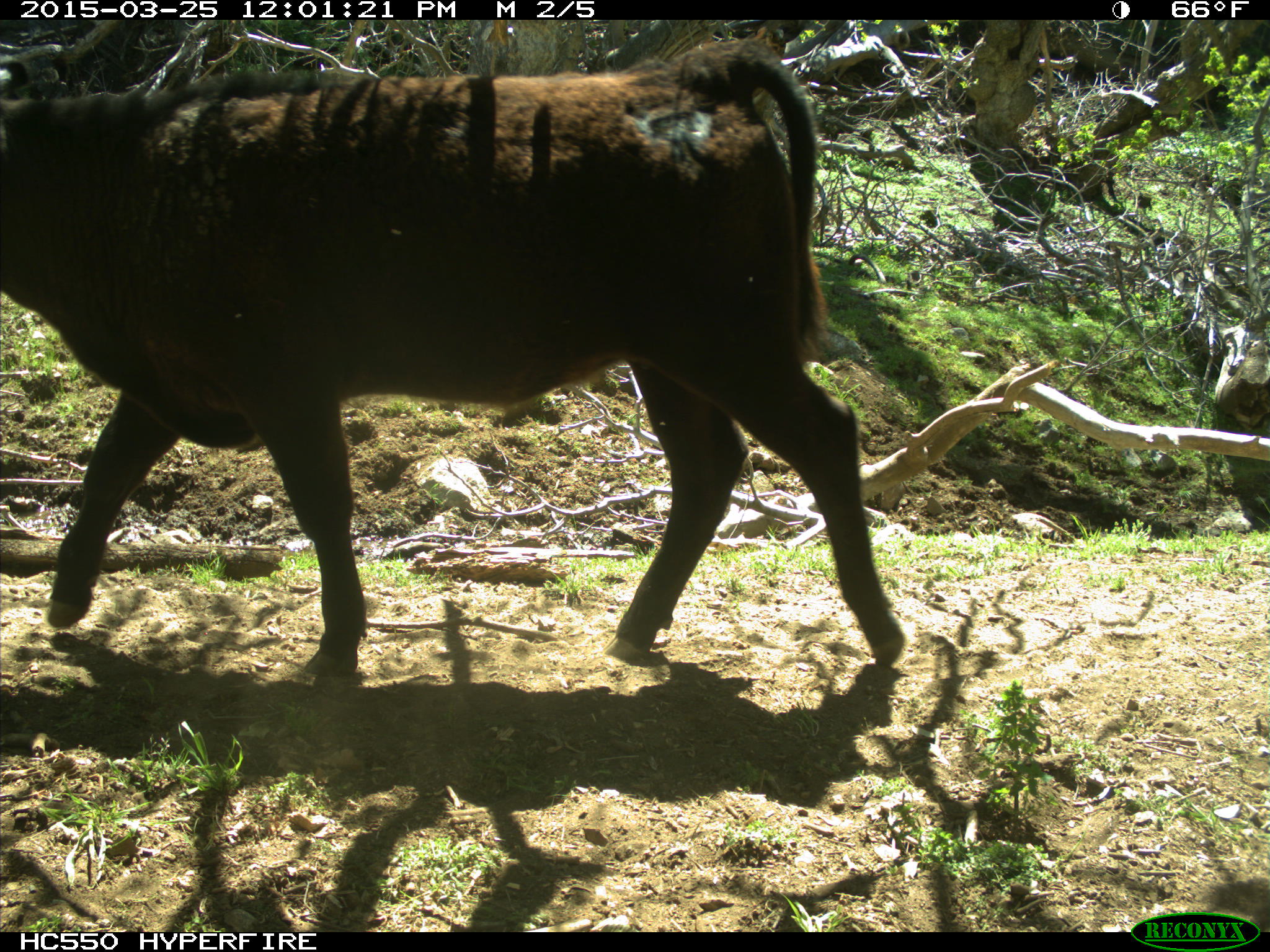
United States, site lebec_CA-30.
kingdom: Animalia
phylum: Chordata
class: Mammalia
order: Artiodactyla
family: Bovidae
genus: Bos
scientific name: Bos taurus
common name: domestic cow